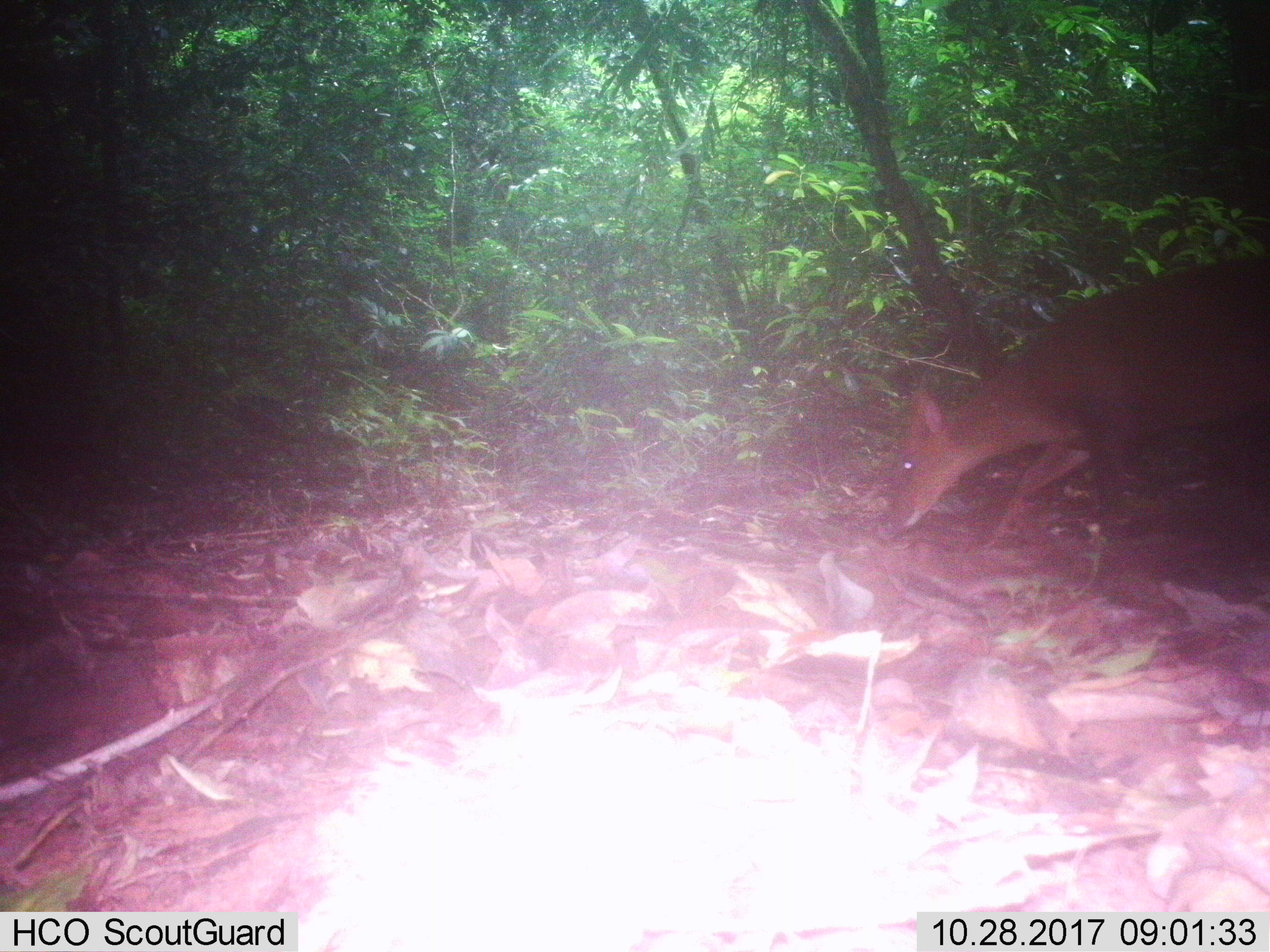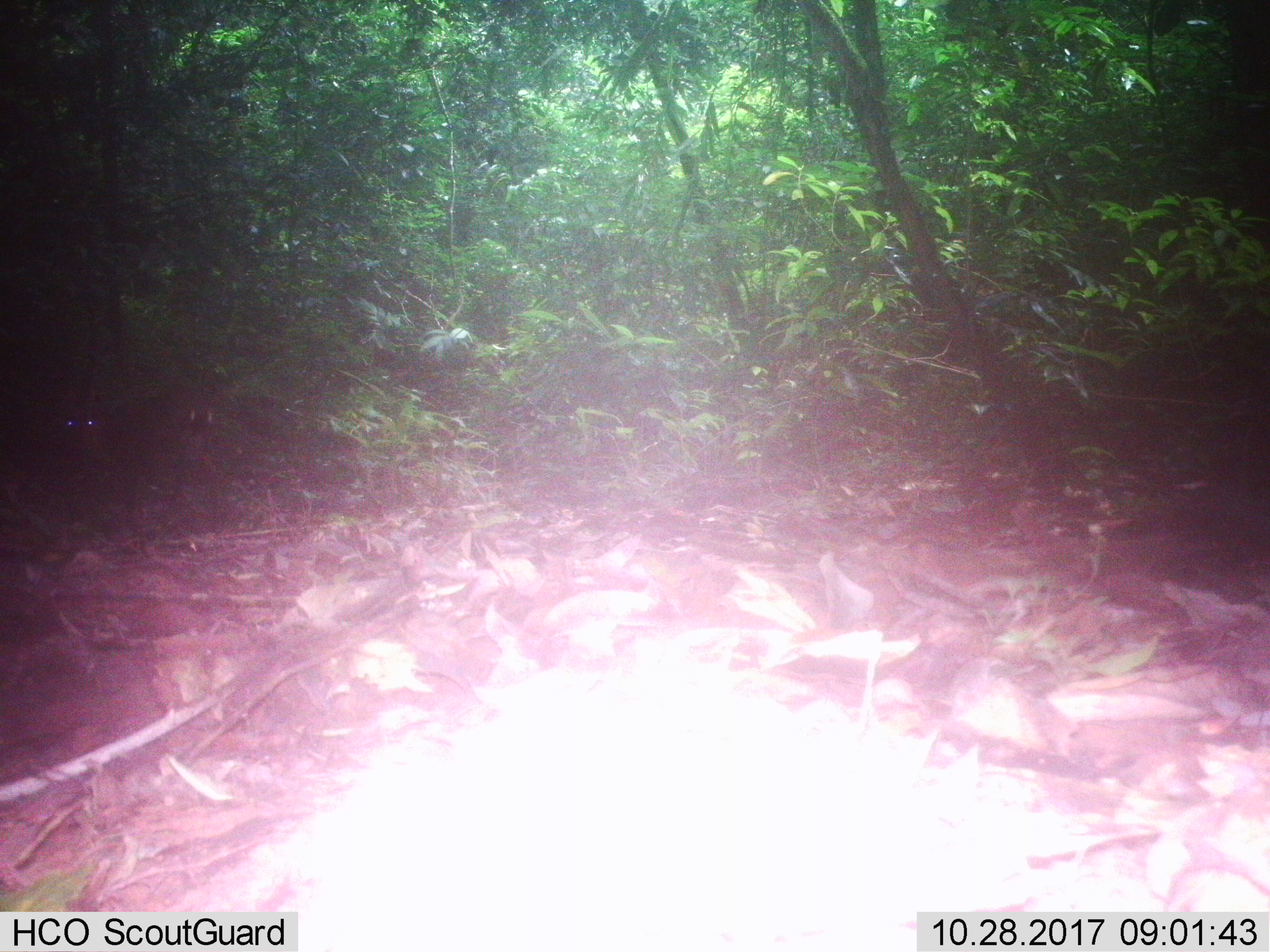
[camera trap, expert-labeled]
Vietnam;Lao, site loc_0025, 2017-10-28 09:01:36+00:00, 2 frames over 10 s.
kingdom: Animalia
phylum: Chordata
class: Mammalia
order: Artiodactyla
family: Cervidae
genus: Muntiacus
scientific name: Muntiacus vuquangensis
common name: large-antlered muntjac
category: large antlered muntjac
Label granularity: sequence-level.